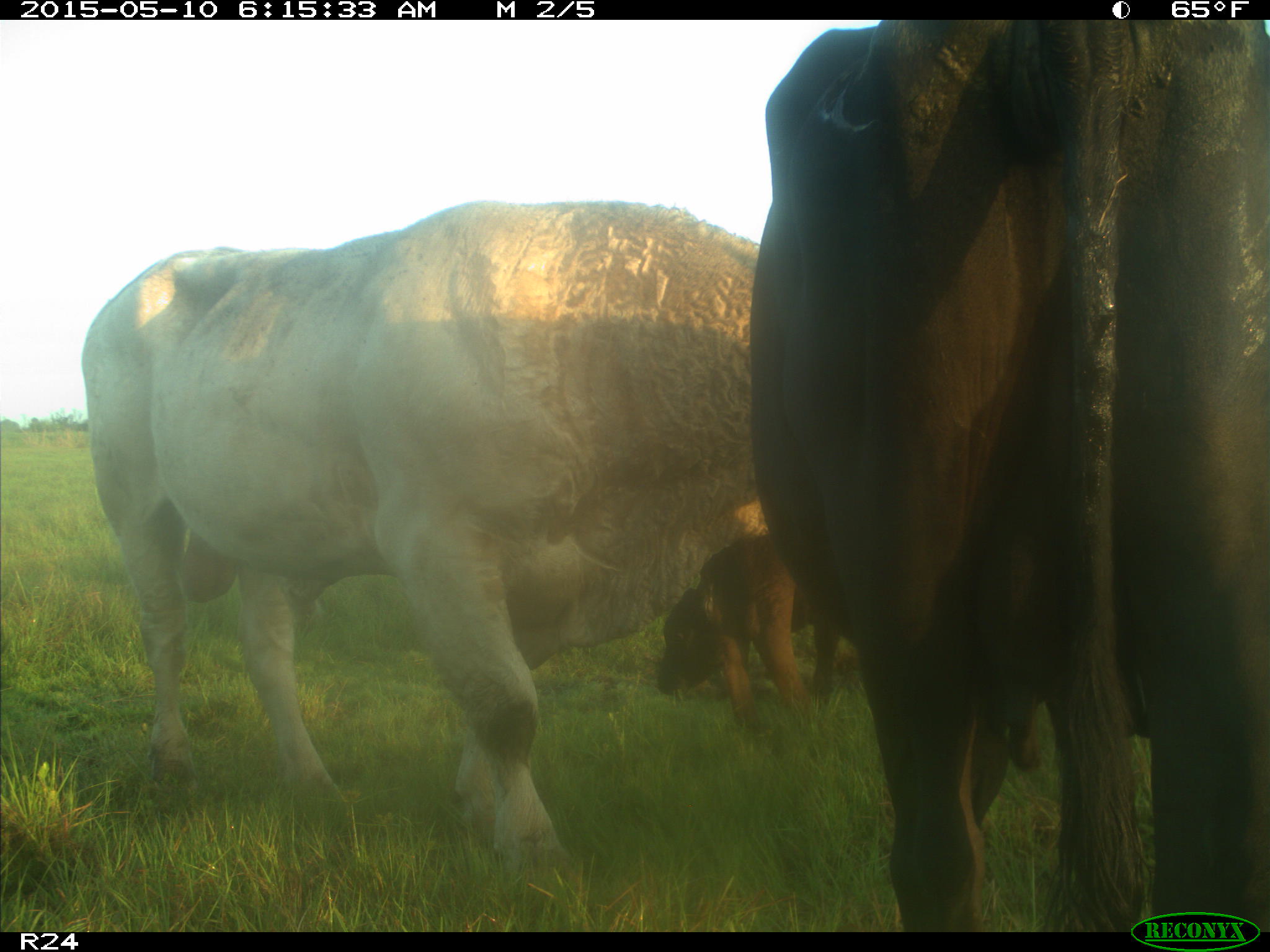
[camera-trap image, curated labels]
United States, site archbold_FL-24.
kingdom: Animalia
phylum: Chordata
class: Mammalia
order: Artiodactyla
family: Bovidae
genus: Bos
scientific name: Bos taurus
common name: domestic cow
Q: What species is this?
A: Bos taurus (domestic cow).